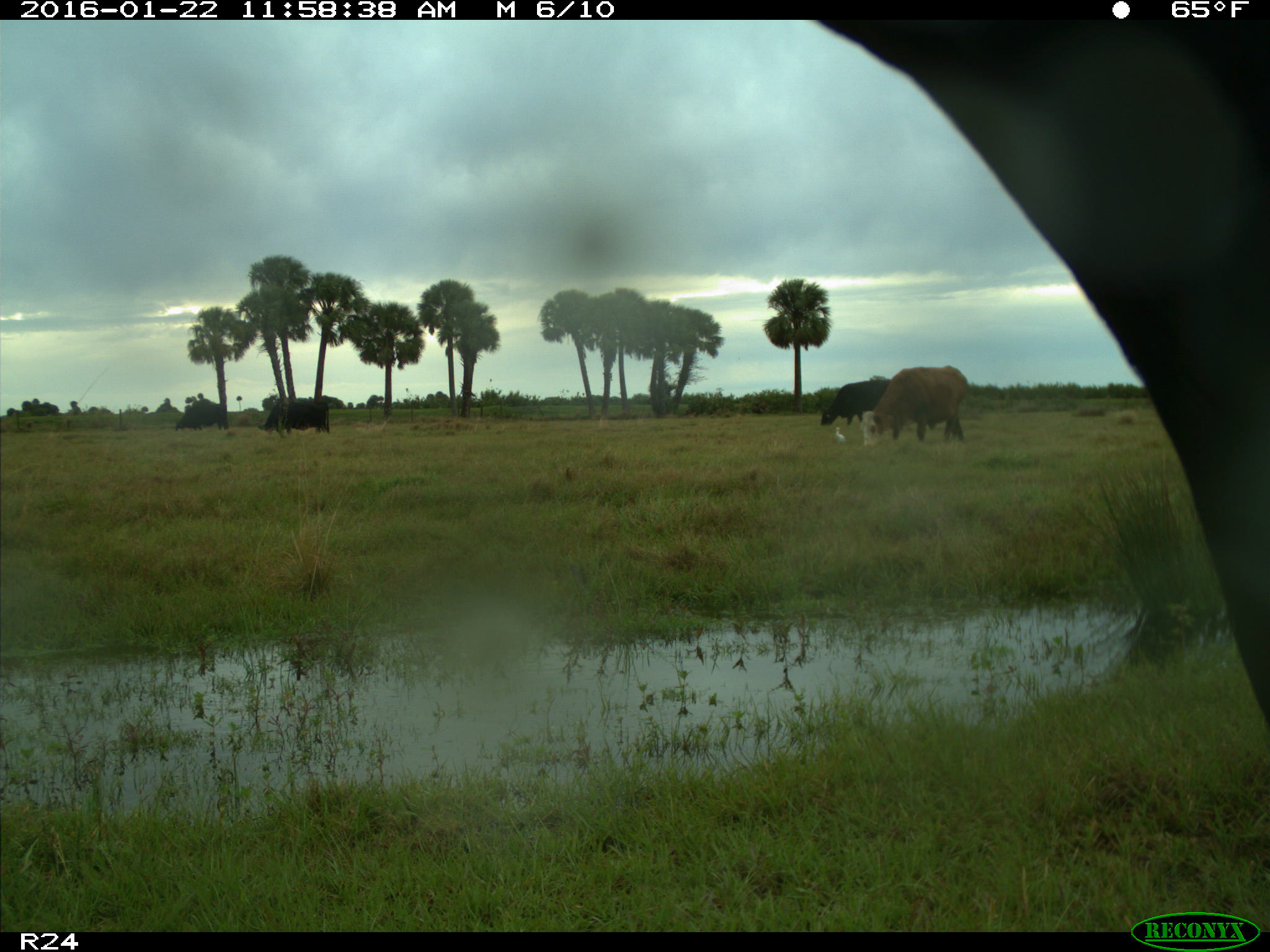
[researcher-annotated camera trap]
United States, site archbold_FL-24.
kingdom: Animalia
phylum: Chordata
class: Mammalia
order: Artiodactyla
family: Bovidae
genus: Bos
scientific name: Bos taurus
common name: domestic cow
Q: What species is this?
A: Bos taurus (domestic cow).